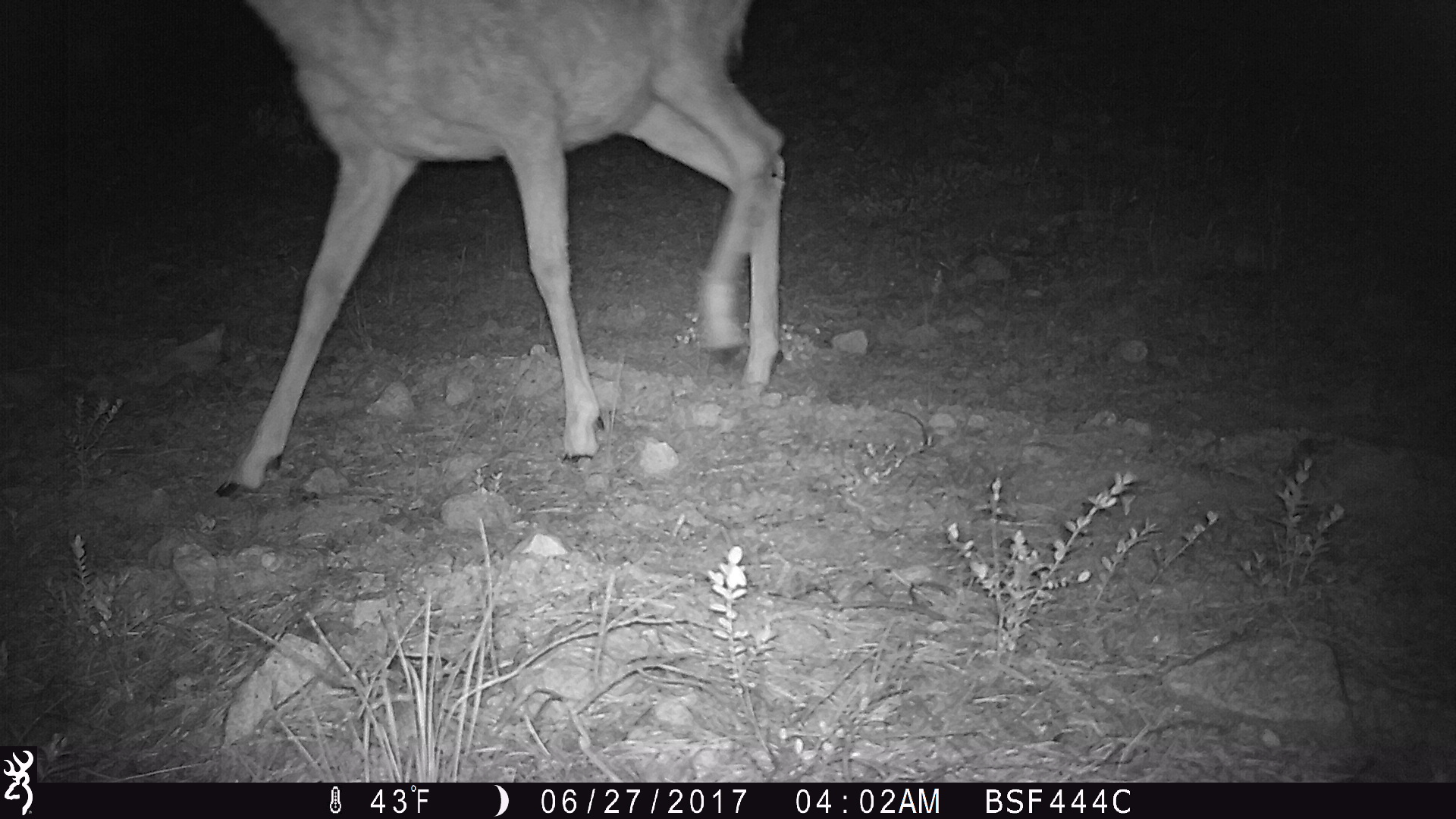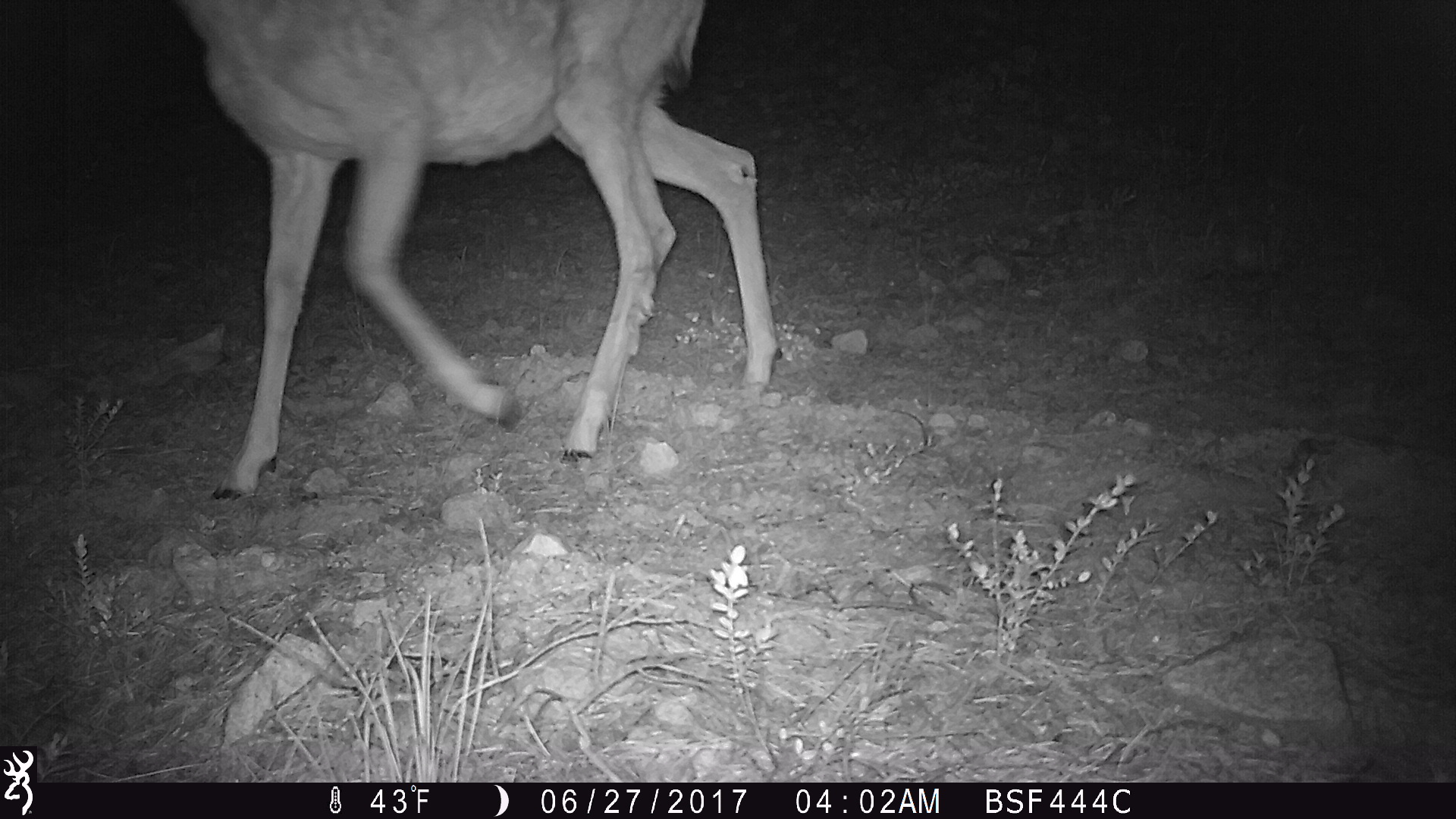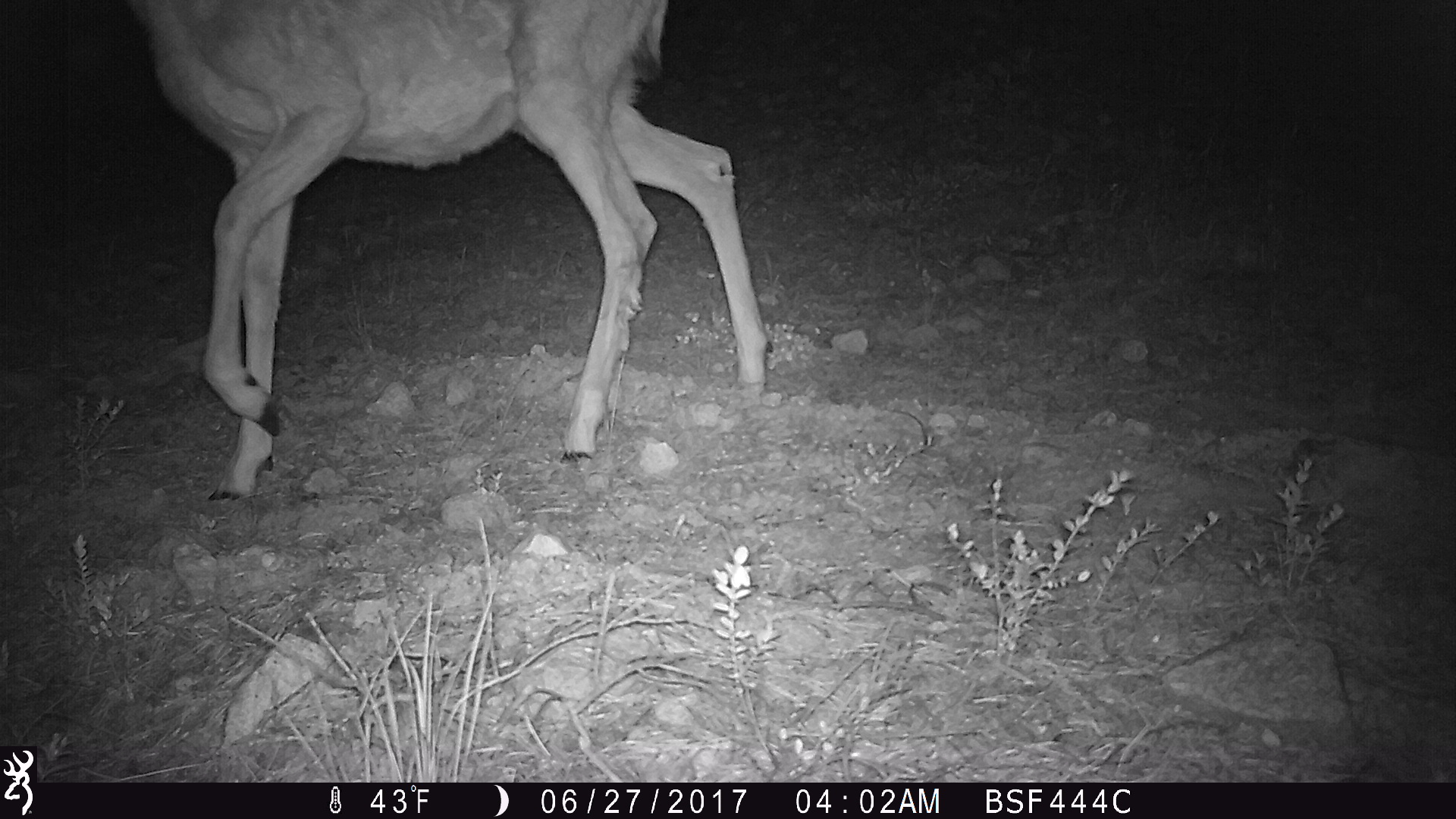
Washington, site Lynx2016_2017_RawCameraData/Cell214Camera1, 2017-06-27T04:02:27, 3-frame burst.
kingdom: Animalia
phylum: Chordata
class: Mammalia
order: Artiodactyla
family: Cervidae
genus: Odocoileus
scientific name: Odocoileus hemionus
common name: mule deer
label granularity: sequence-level